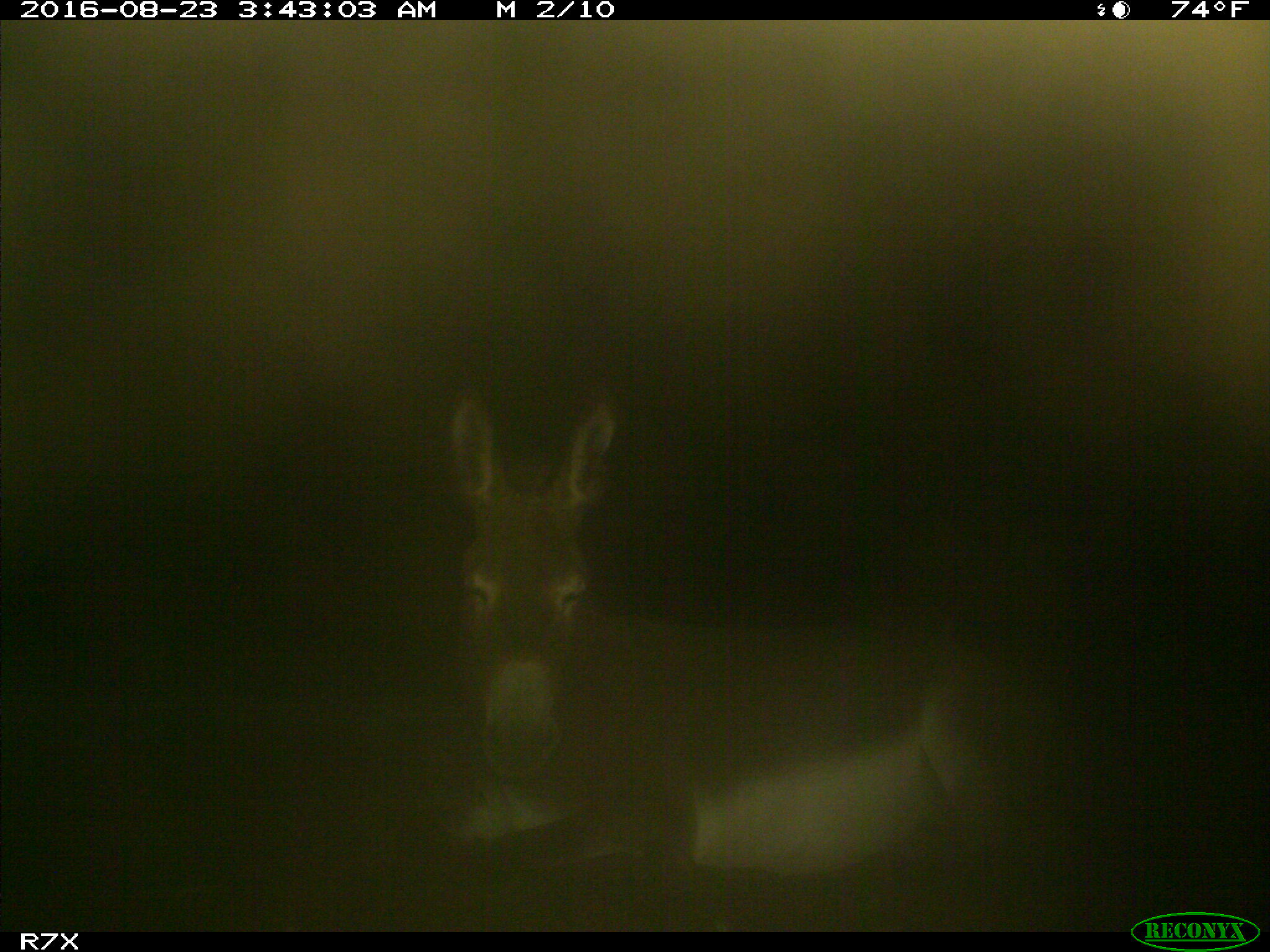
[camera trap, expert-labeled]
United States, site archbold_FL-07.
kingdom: Animalia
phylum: Chordata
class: Mammalia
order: Perissodactyla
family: Equidae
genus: Equus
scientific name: Equus africanus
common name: african wild ass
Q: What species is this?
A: Equus africanus (african wild ass).